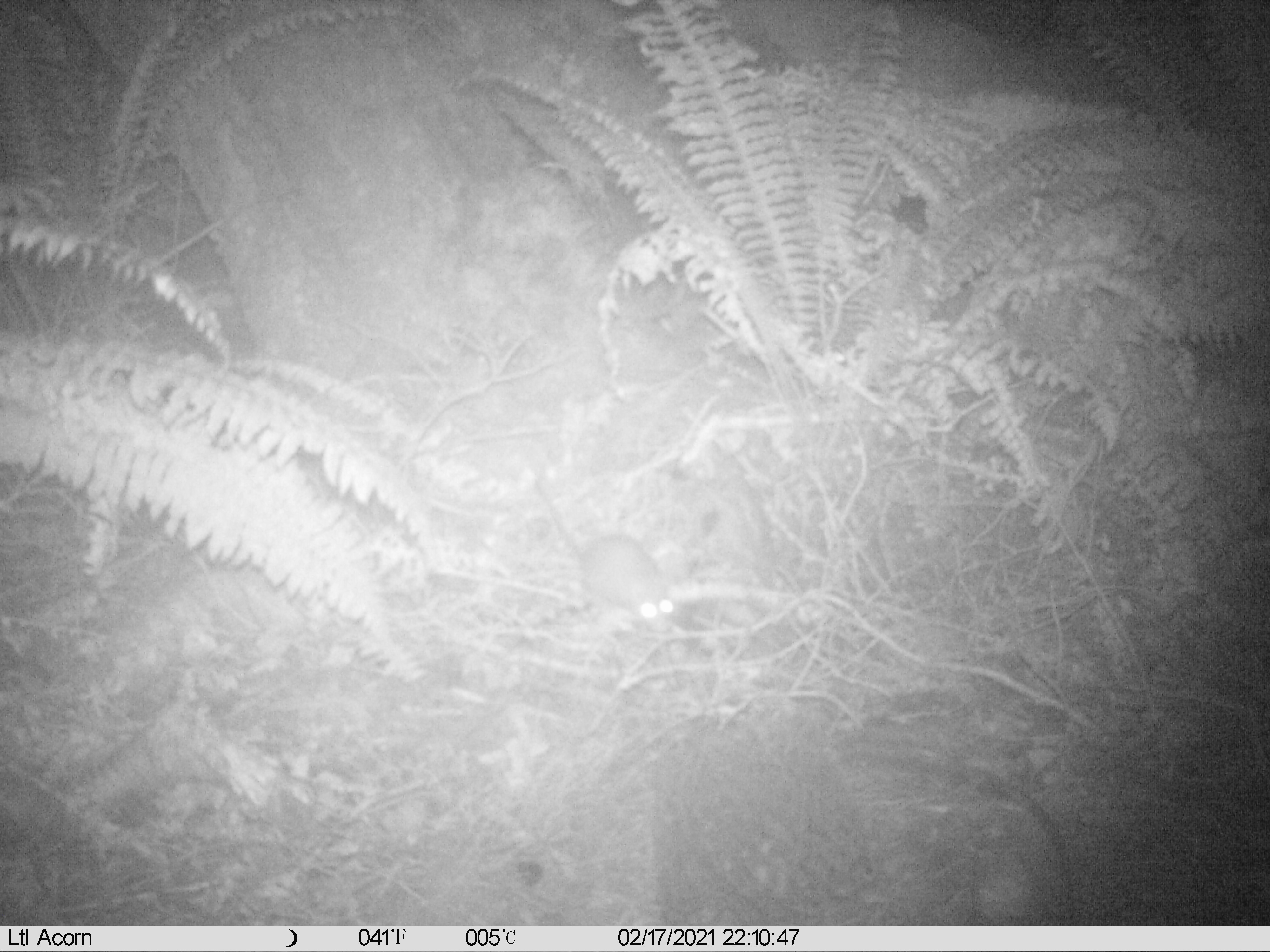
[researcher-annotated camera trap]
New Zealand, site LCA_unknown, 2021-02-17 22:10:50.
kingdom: Animalia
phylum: Chordata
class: Mammalia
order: Rodentia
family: Muridae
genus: Rattus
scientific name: Rattus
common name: rat